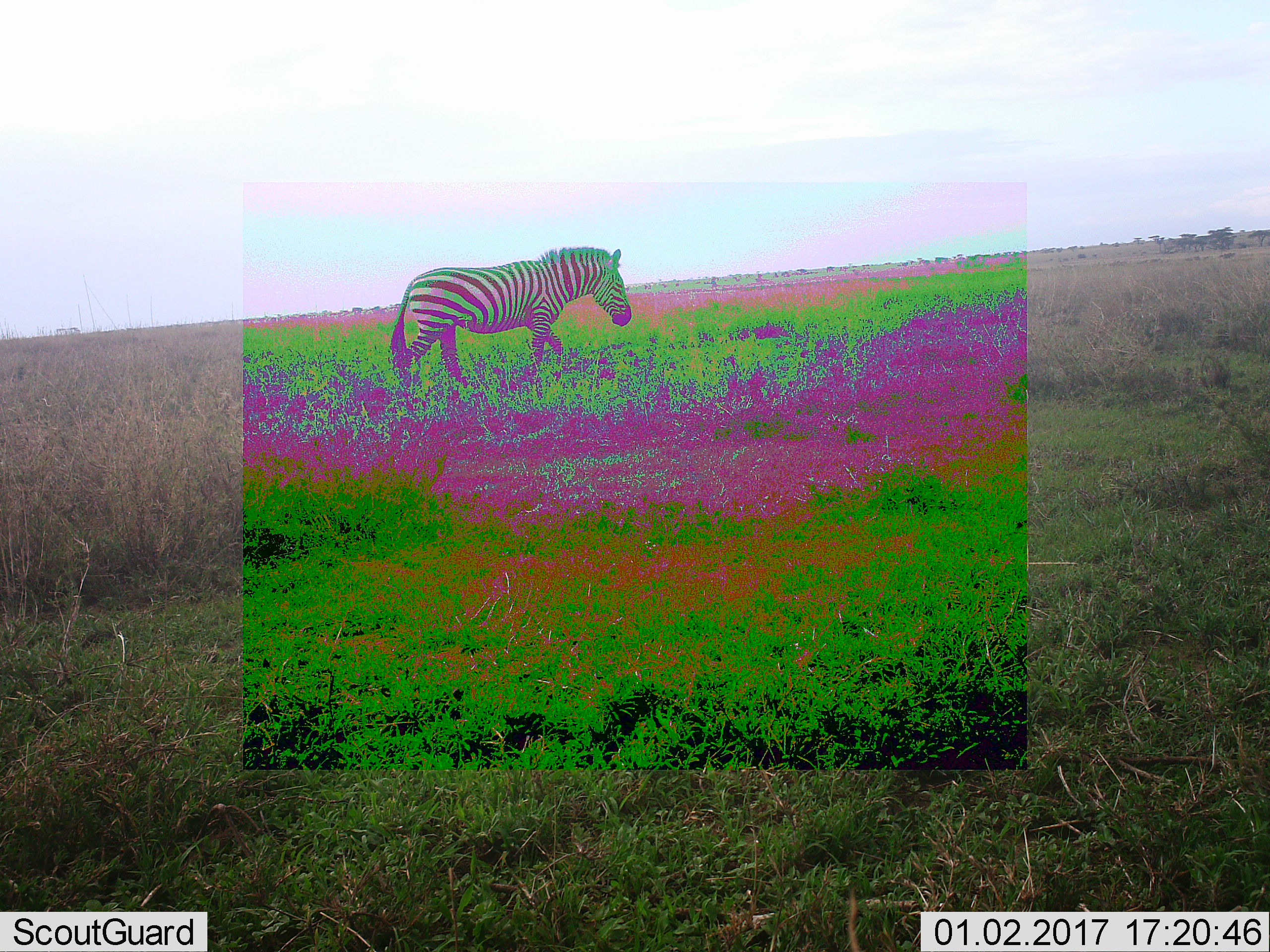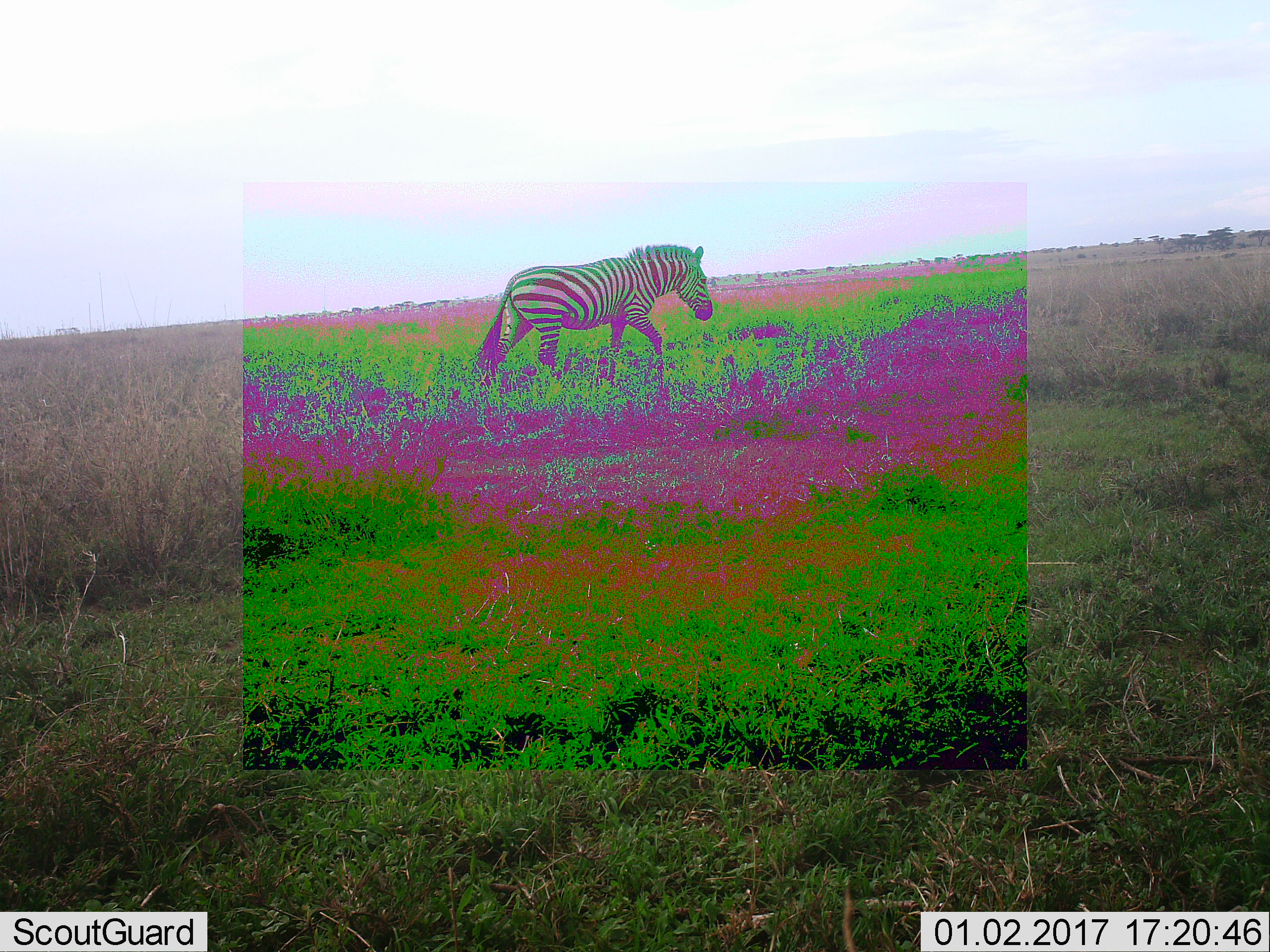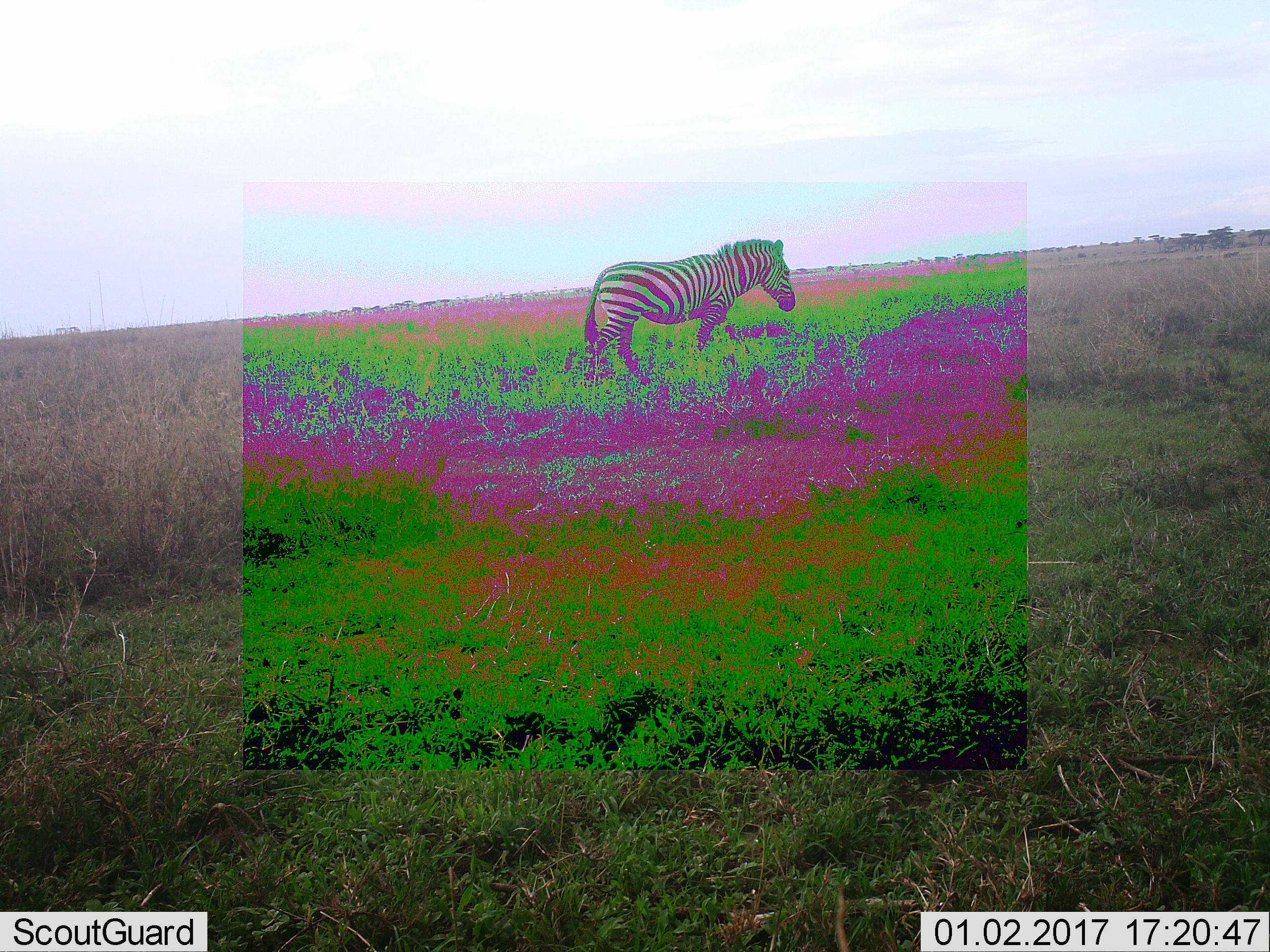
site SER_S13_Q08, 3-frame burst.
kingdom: Animalia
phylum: Chordata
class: Mammalia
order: Perissodactyla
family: Equidae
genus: Equus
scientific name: Equus quagga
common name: plains zebra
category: zebraplains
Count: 1.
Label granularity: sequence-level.